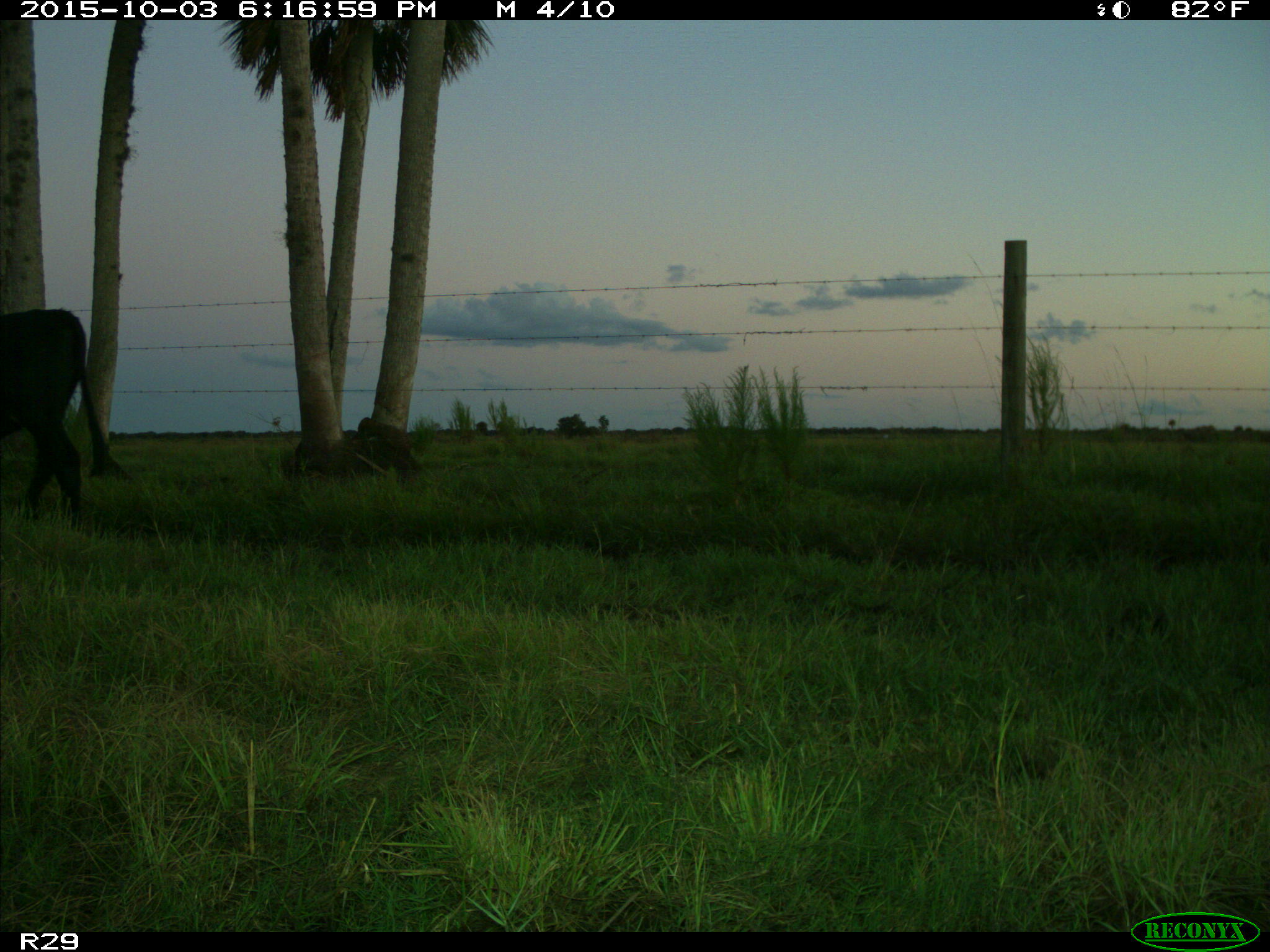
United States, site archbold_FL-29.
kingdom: Animalia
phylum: Chordata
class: Mammalia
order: Artiodactyla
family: Bovidae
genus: Bos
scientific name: Bos taurus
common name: domestic cow